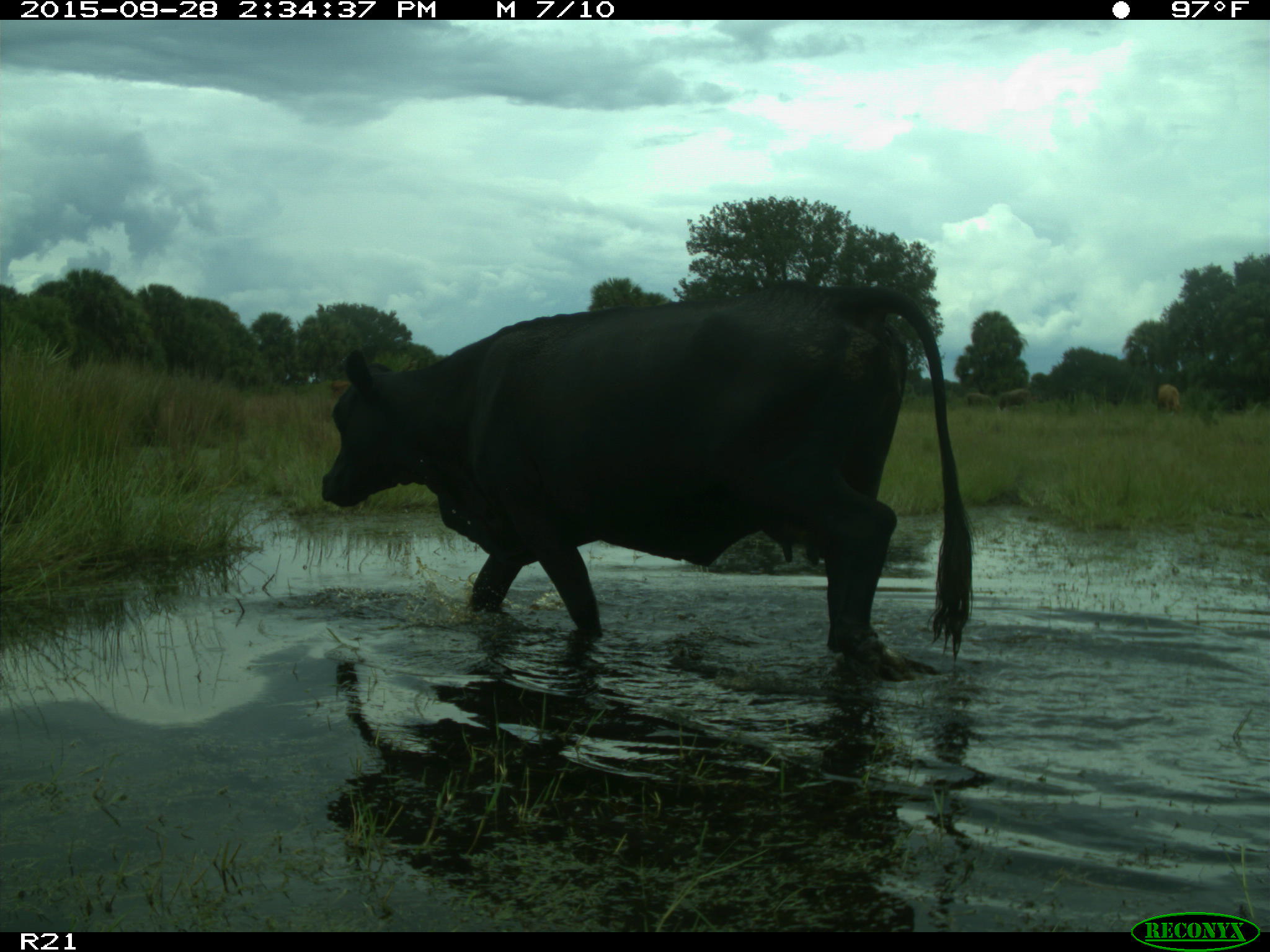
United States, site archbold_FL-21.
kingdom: Animalia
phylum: Chordata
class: Mammalia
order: Artiodactyla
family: Bovidae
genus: Bos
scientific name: Bos taurus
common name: domestic cow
Bos taurus (domestic cow).